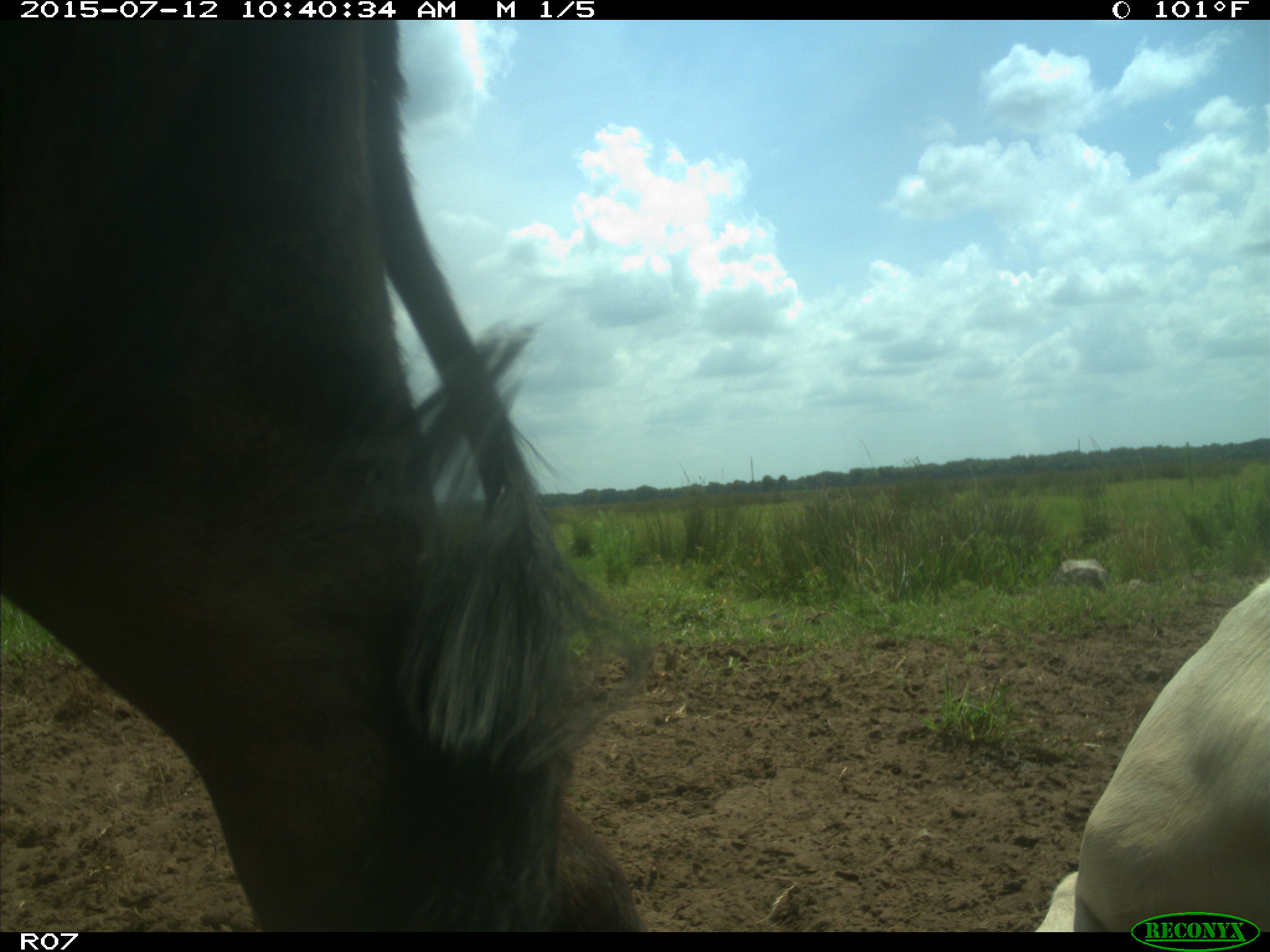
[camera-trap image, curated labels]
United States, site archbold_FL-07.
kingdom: Animalia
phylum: Chordata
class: Mammalia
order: Artiodactyla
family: Bovidae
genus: Bos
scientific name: Bos taurus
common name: domestic cow